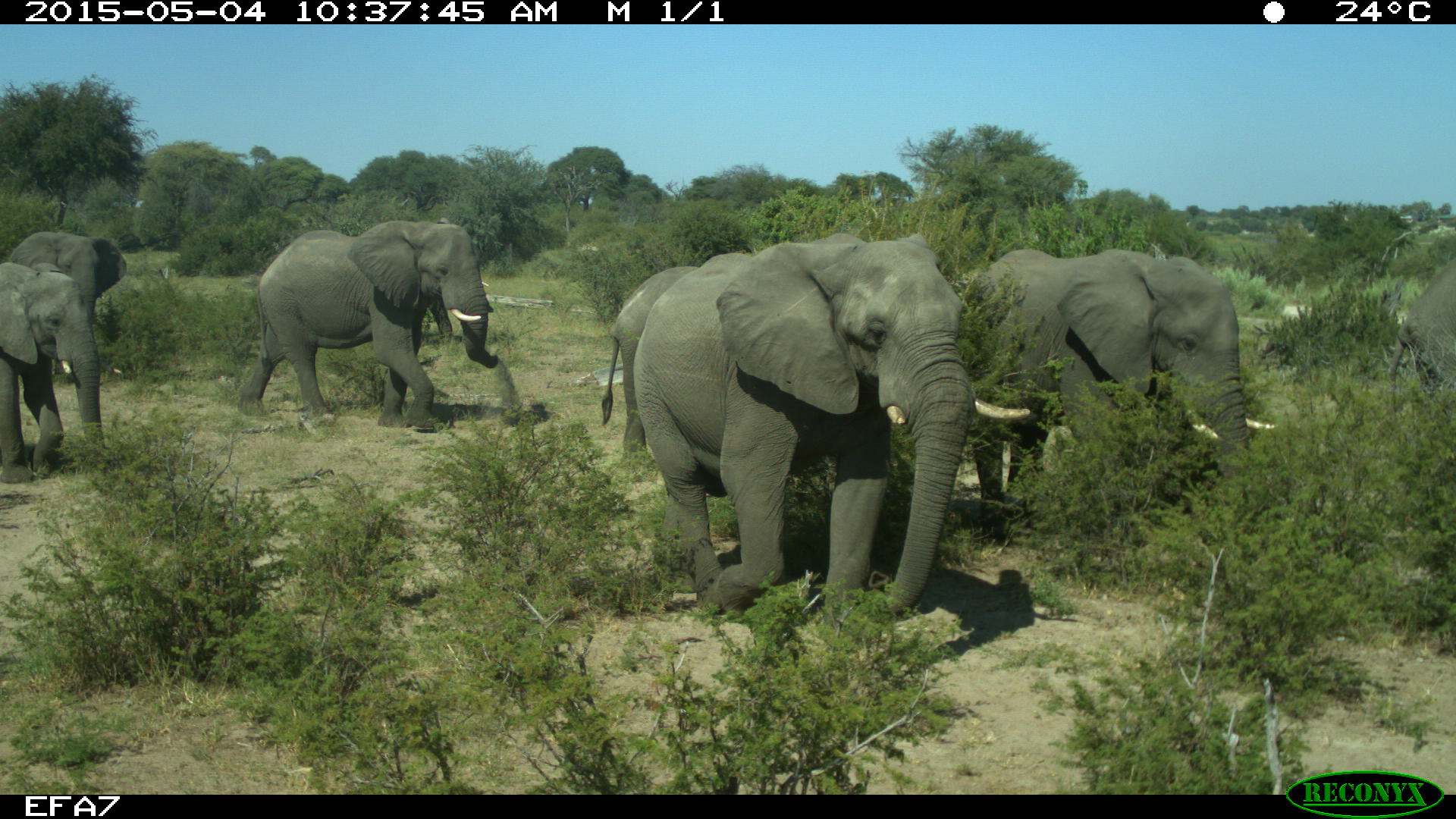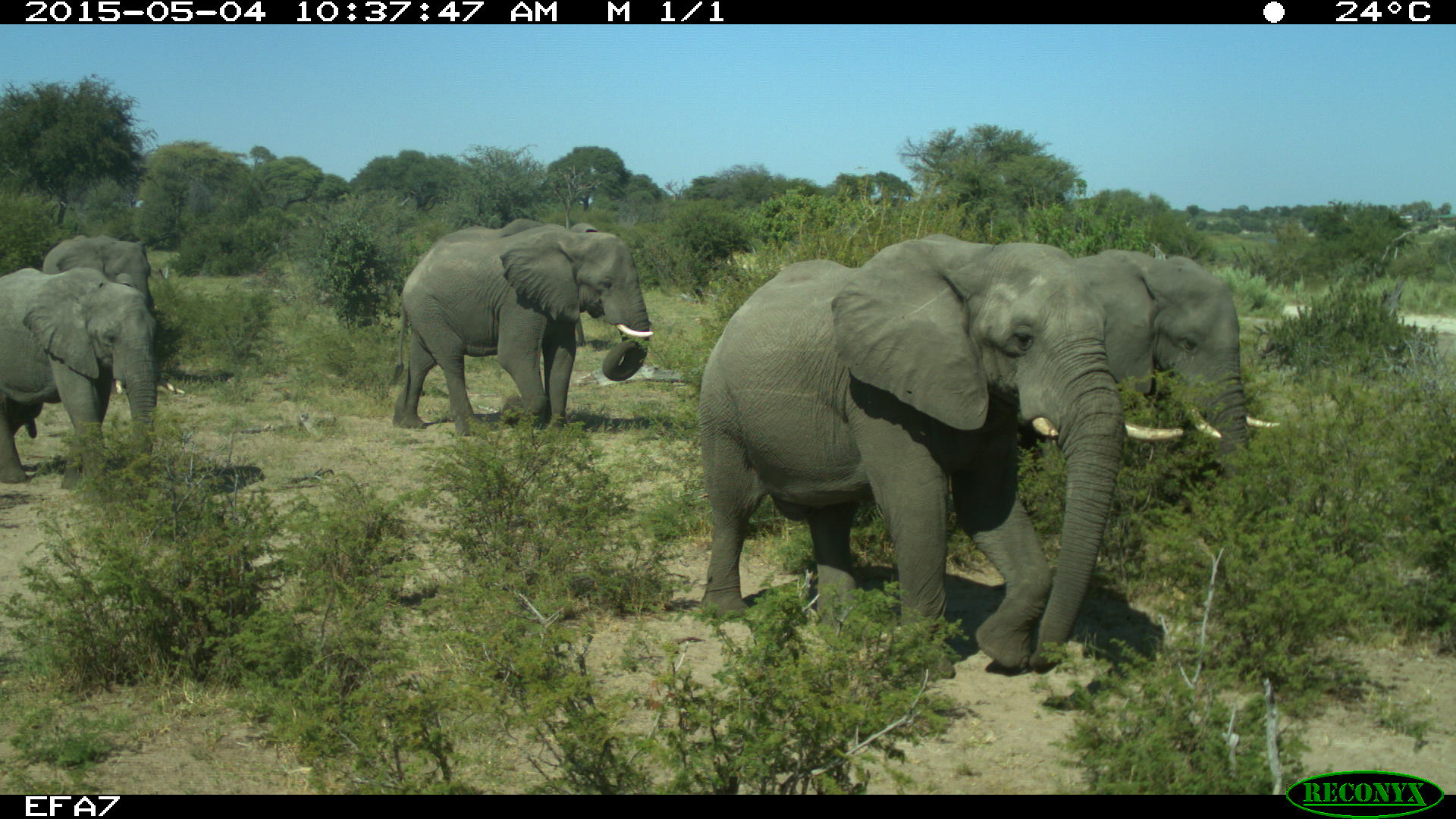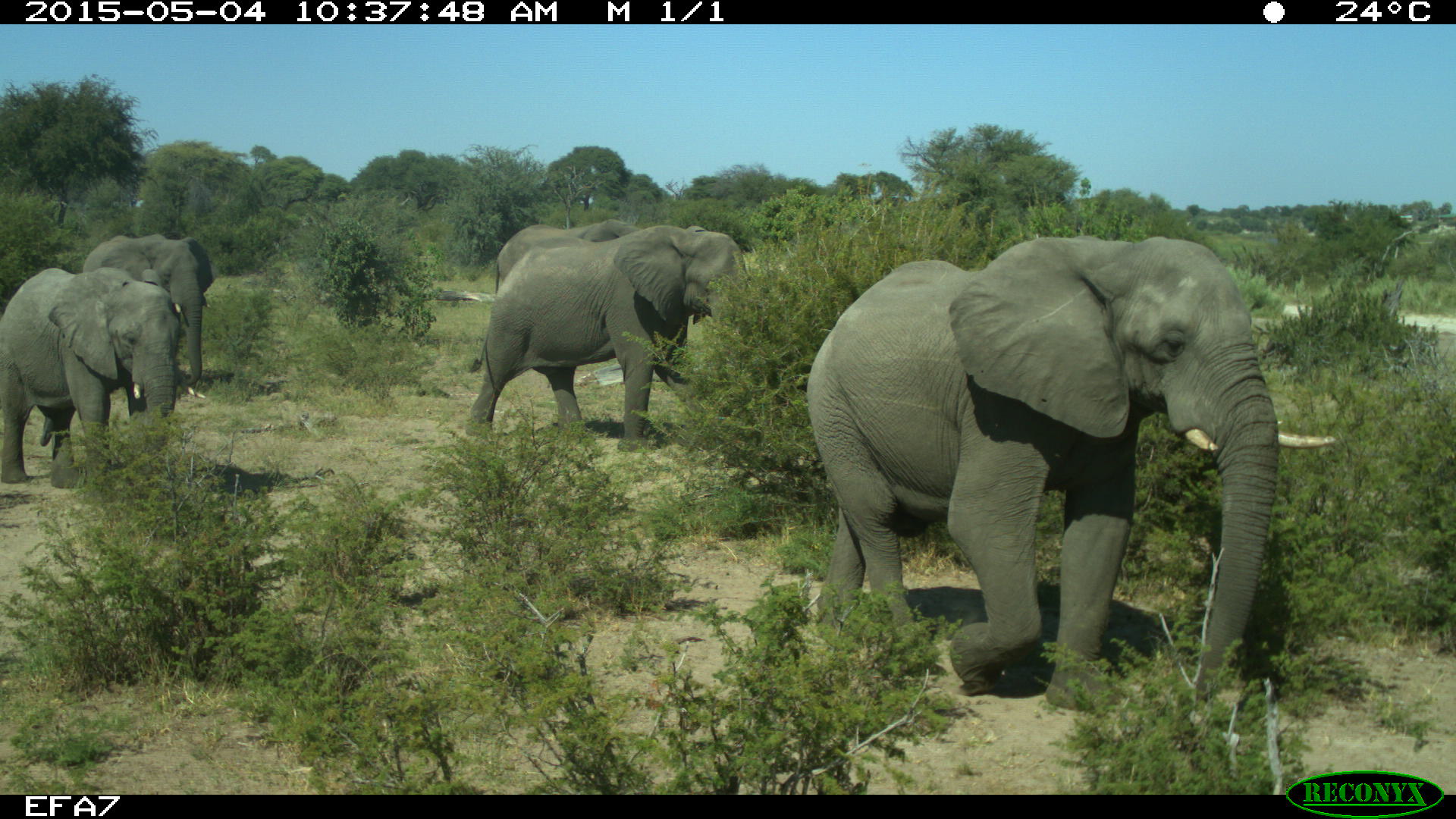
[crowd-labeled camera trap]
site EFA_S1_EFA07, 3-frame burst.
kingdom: Animalia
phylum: Chordata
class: Mammalia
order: Proboscidea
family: Elephantidae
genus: Loxodonta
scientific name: Loxodonta africana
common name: african bush elephant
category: elephant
Elephant (african bush elephant) (Loxodonta africana), count 6. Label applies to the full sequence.